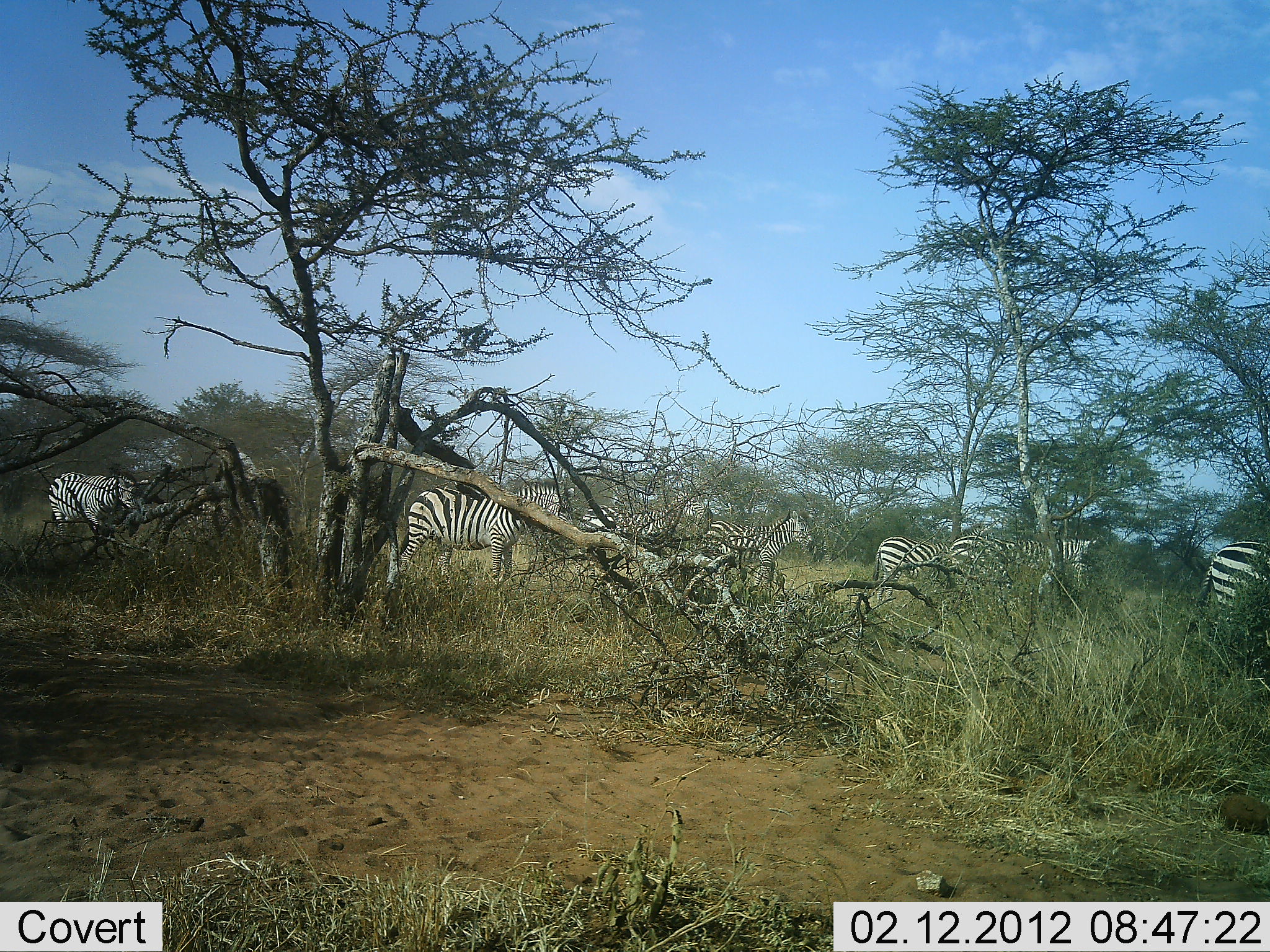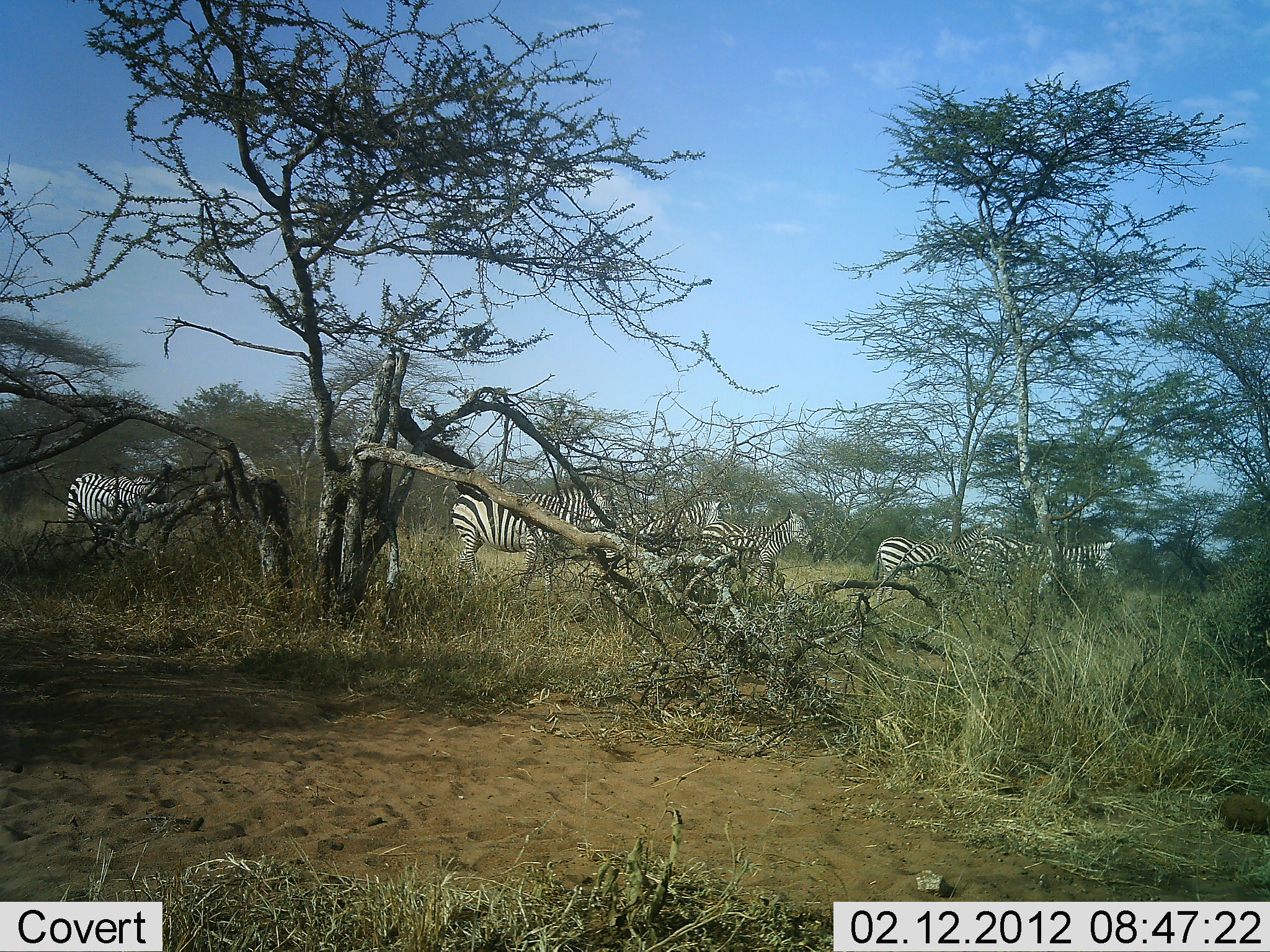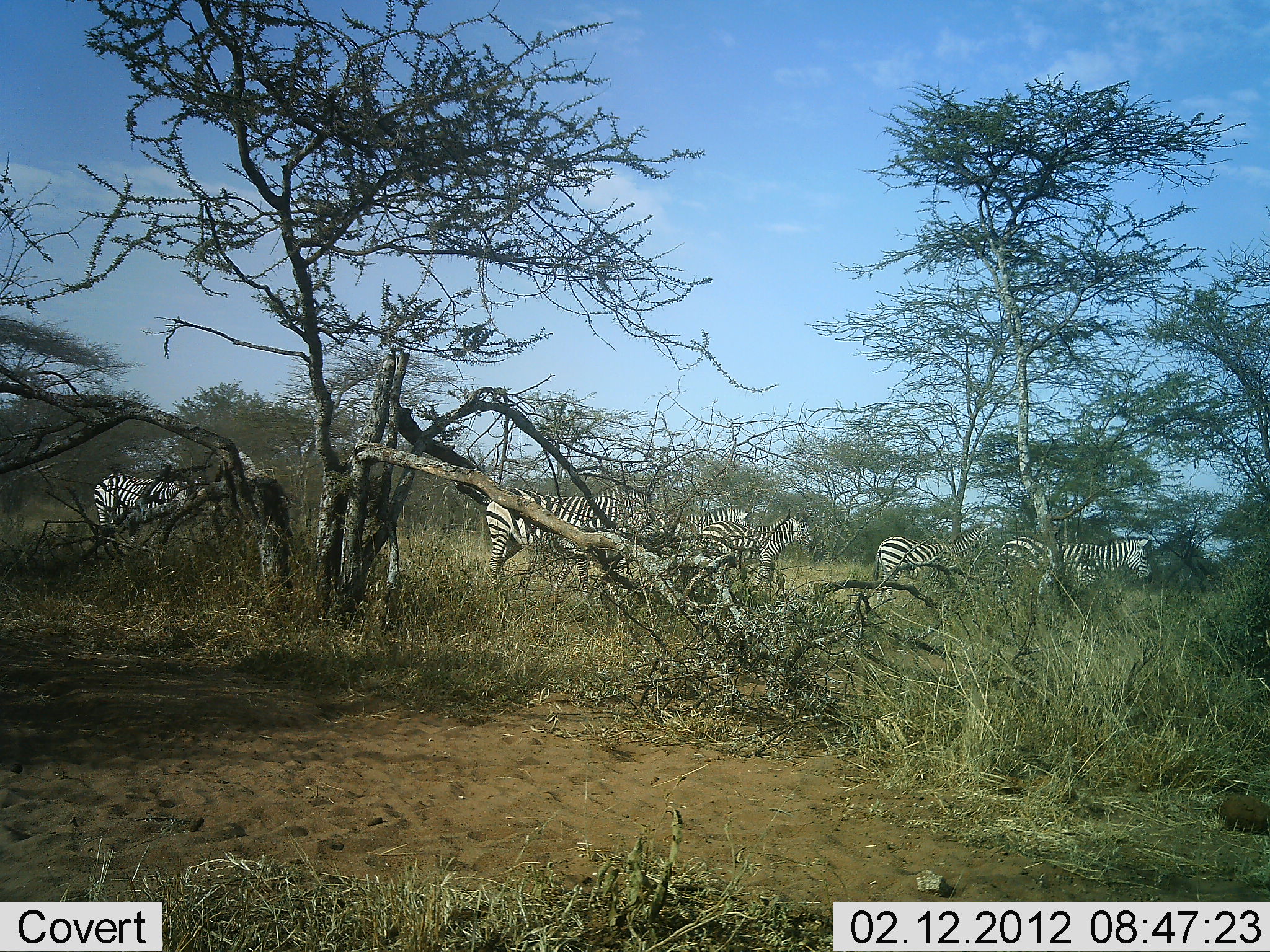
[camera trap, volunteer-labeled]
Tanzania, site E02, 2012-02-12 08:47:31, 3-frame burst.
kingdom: Animalia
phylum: Chordata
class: Mammalia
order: Perissodactyla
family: Equidae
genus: Equus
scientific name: Equus quagga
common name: plains zebra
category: zebra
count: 7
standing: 28%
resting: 0%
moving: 97%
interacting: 0%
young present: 7%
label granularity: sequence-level